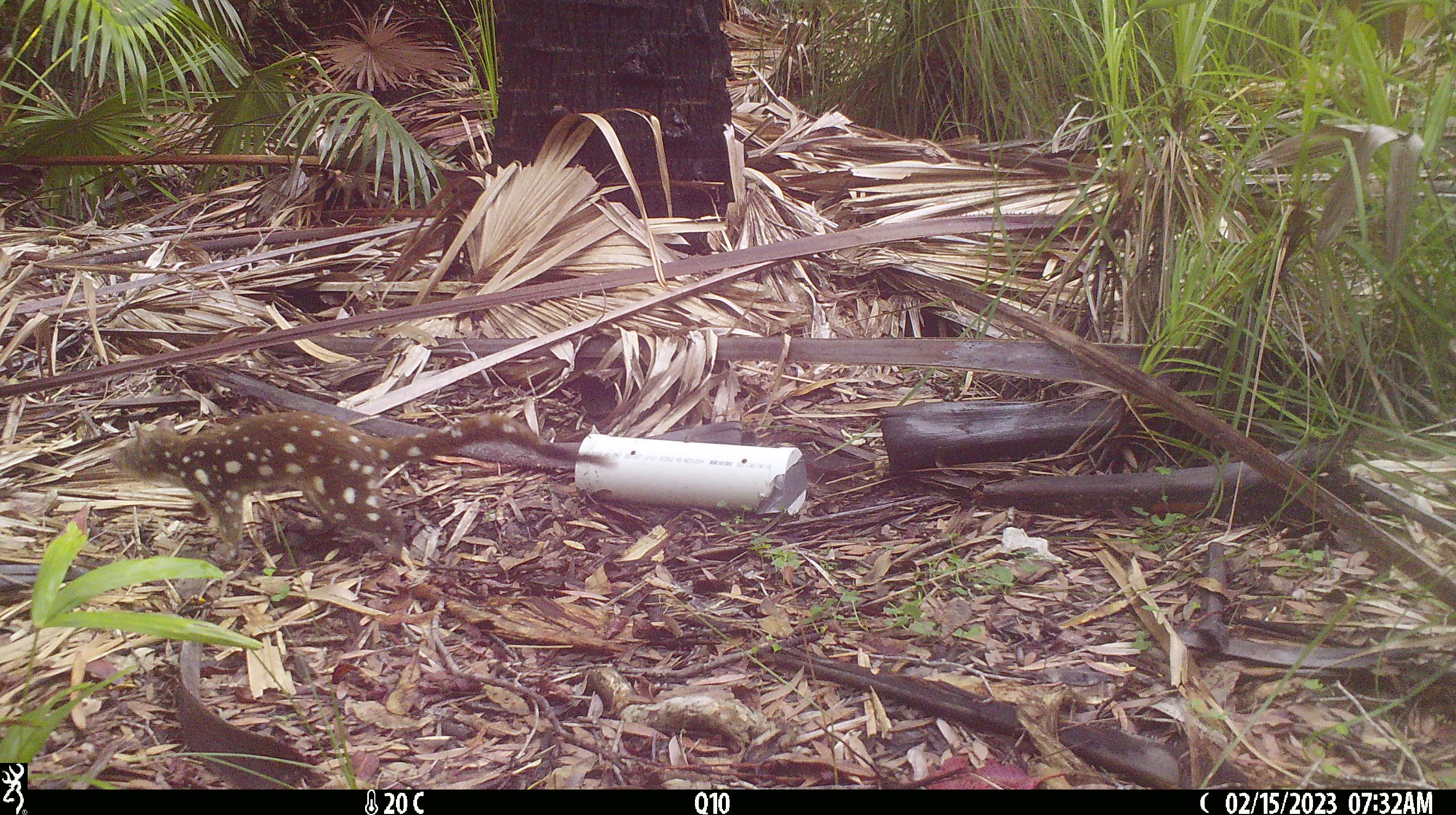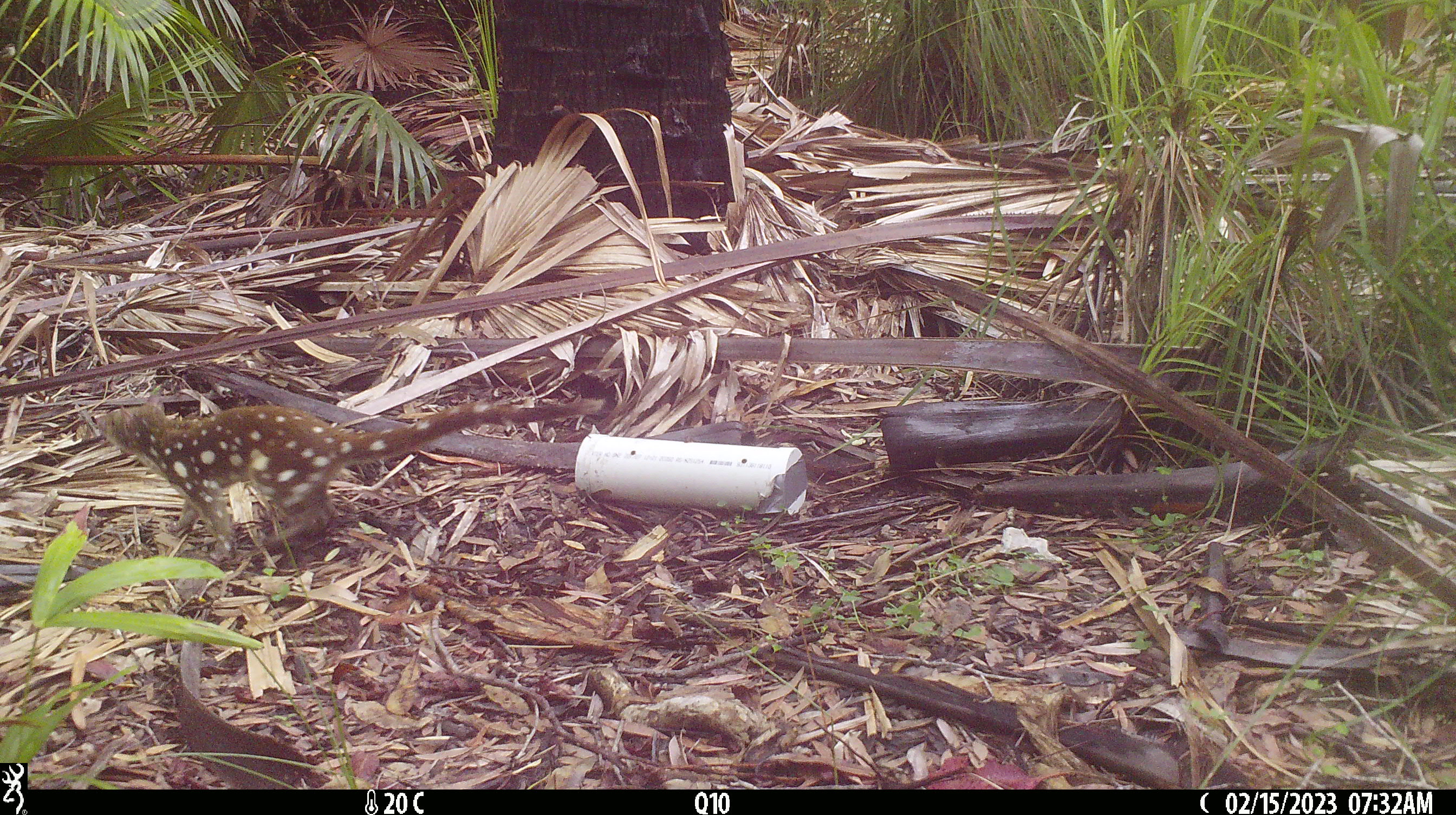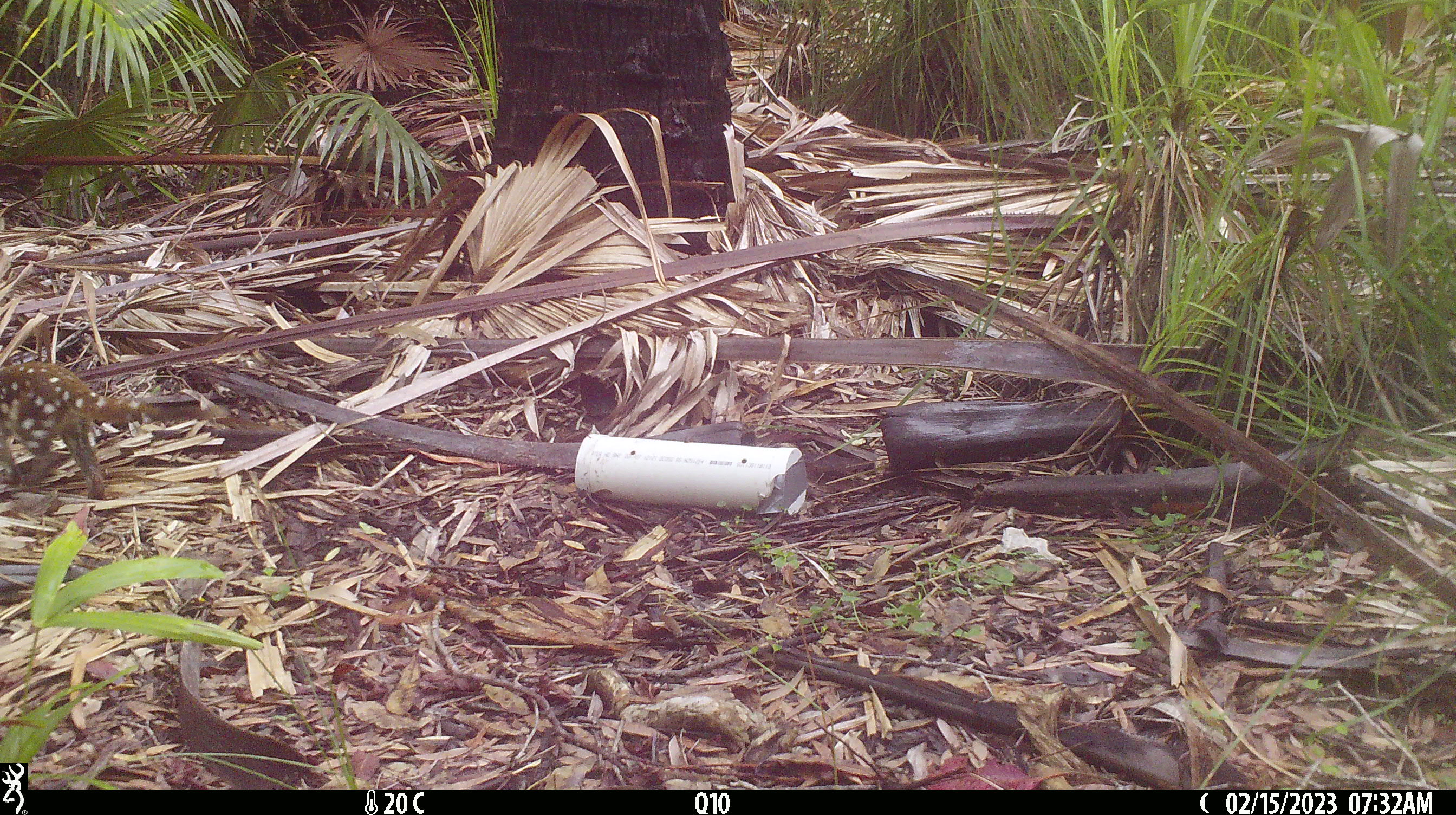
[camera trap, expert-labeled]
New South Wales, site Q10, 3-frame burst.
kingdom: Animalia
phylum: Chordata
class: Mammalia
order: Dasyuromorphia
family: Dasyuridae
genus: Dasyurus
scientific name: Dasyurus maculatus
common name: spotted-tailed quoll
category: quoll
Quoll (spotted-tailed quoll) (Dasyurus maculatus).